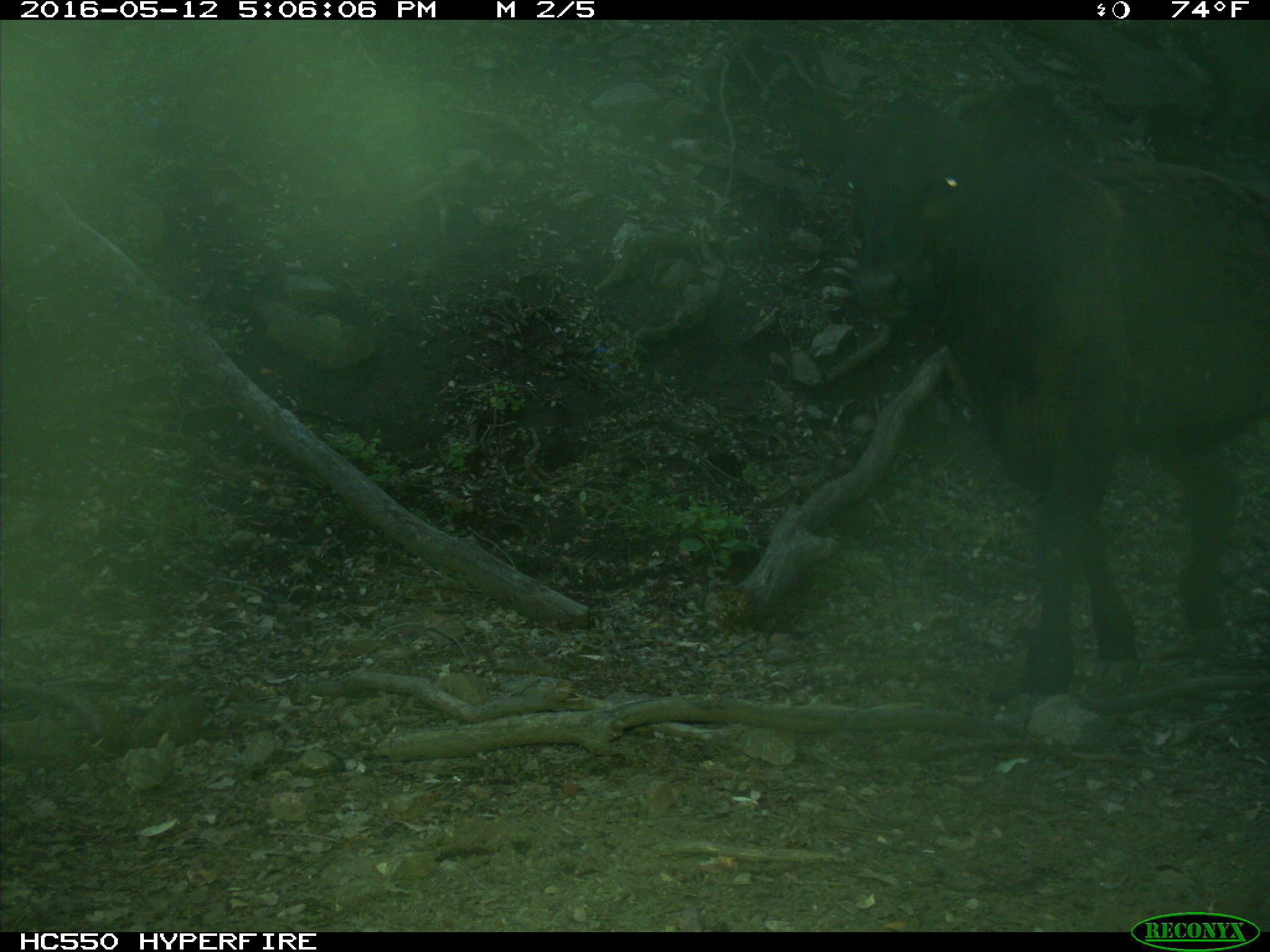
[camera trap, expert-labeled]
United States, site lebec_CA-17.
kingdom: Animalia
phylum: Chordata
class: Mammalia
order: Artiodactyla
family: Bovidae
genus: Bos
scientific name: Bos taurus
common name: domestic cow